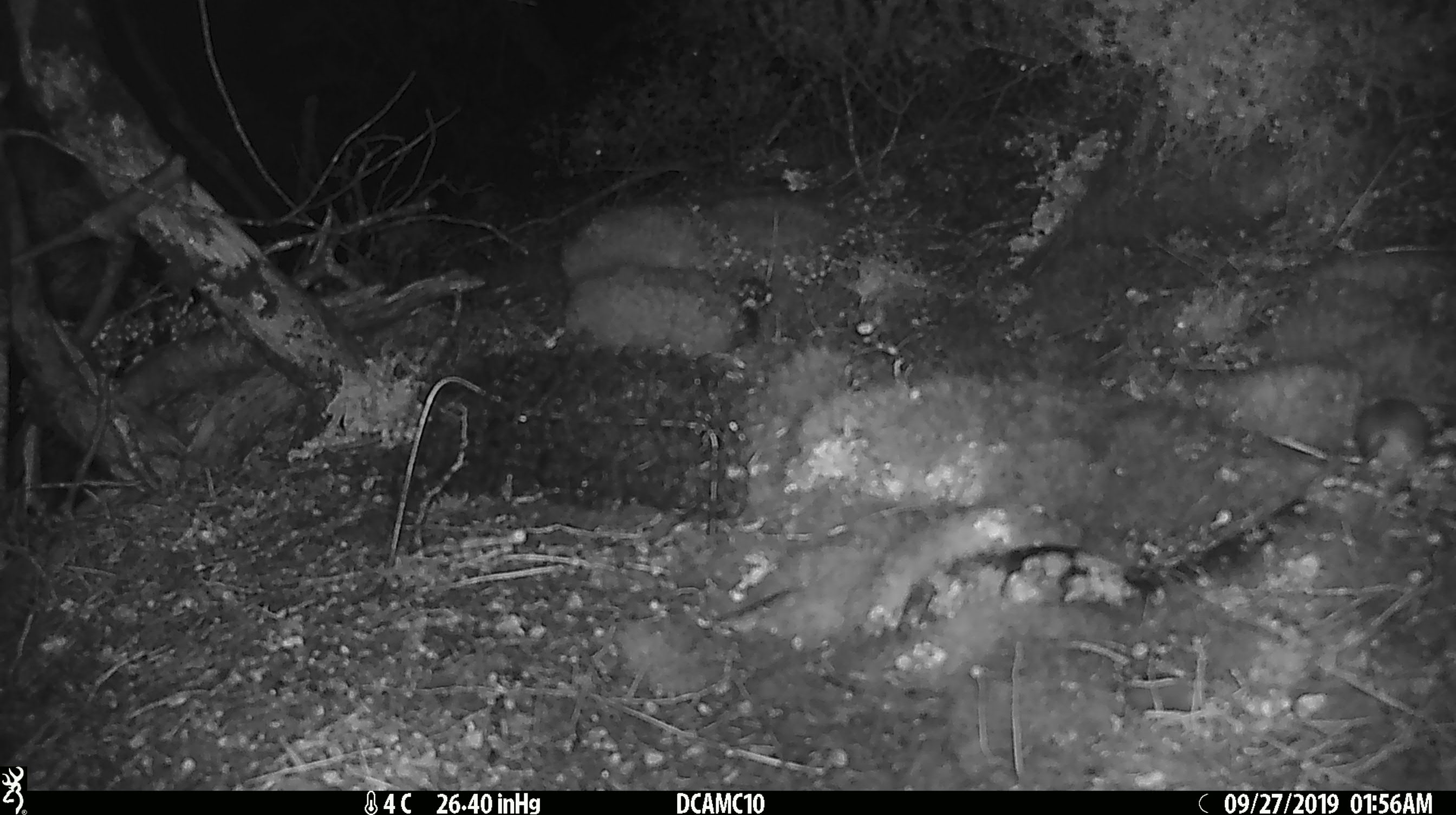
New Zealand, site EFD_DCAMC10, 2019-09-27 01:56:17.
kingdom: Animalia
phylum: Chordata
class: Mammalia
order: Rodentia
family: Muridae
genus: Mus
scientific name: Mus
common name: mouse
Mouse (Mus).